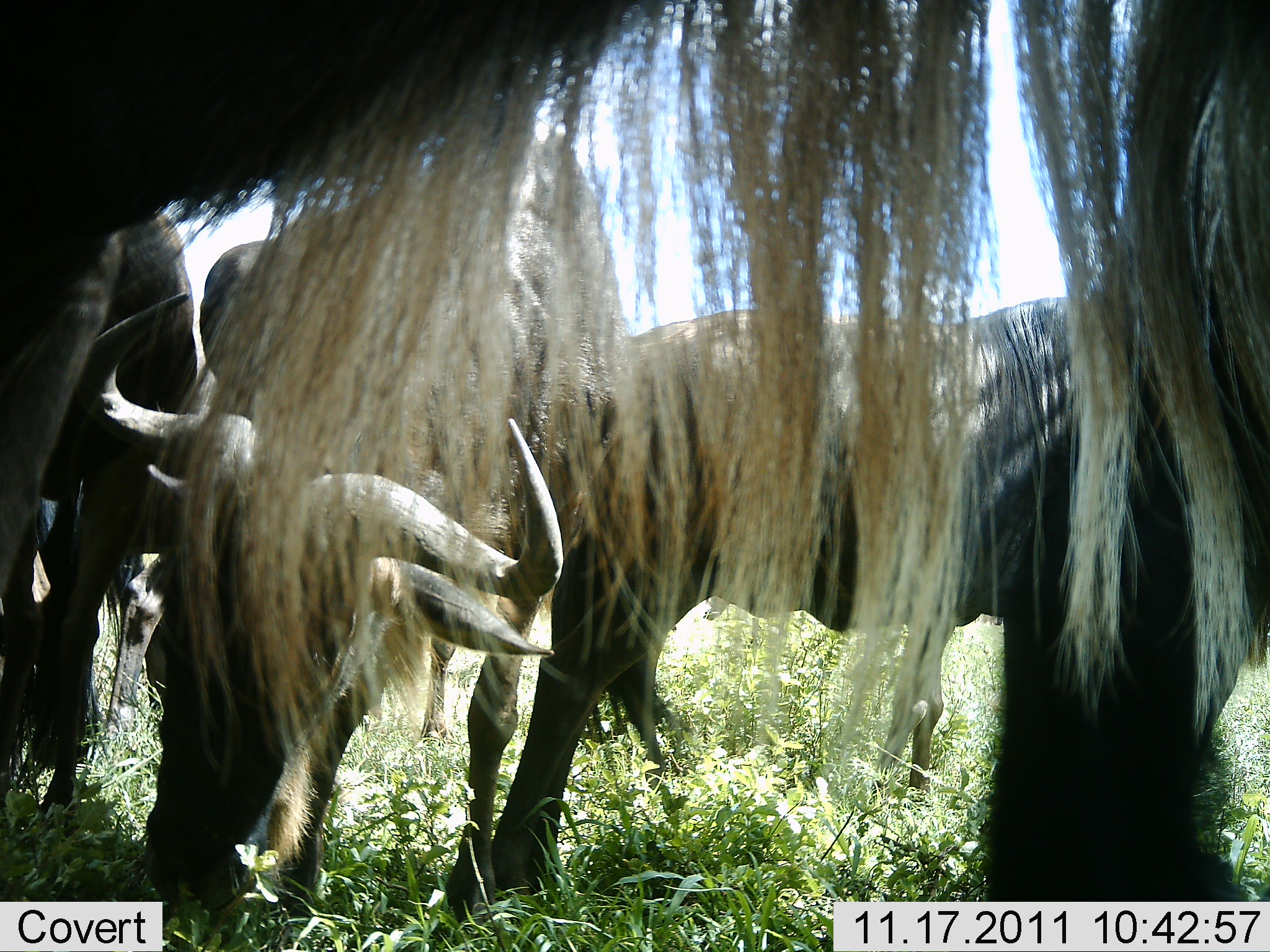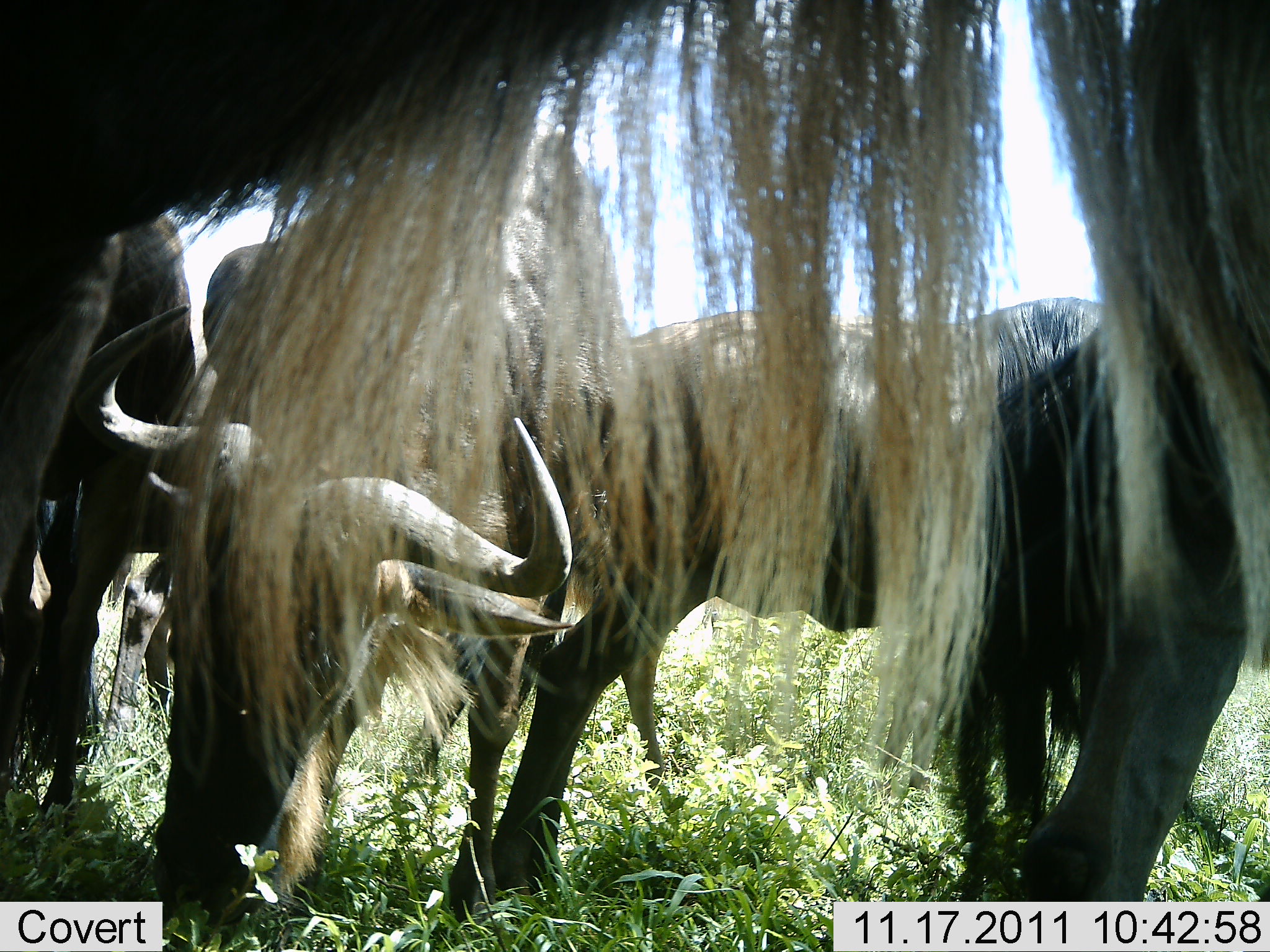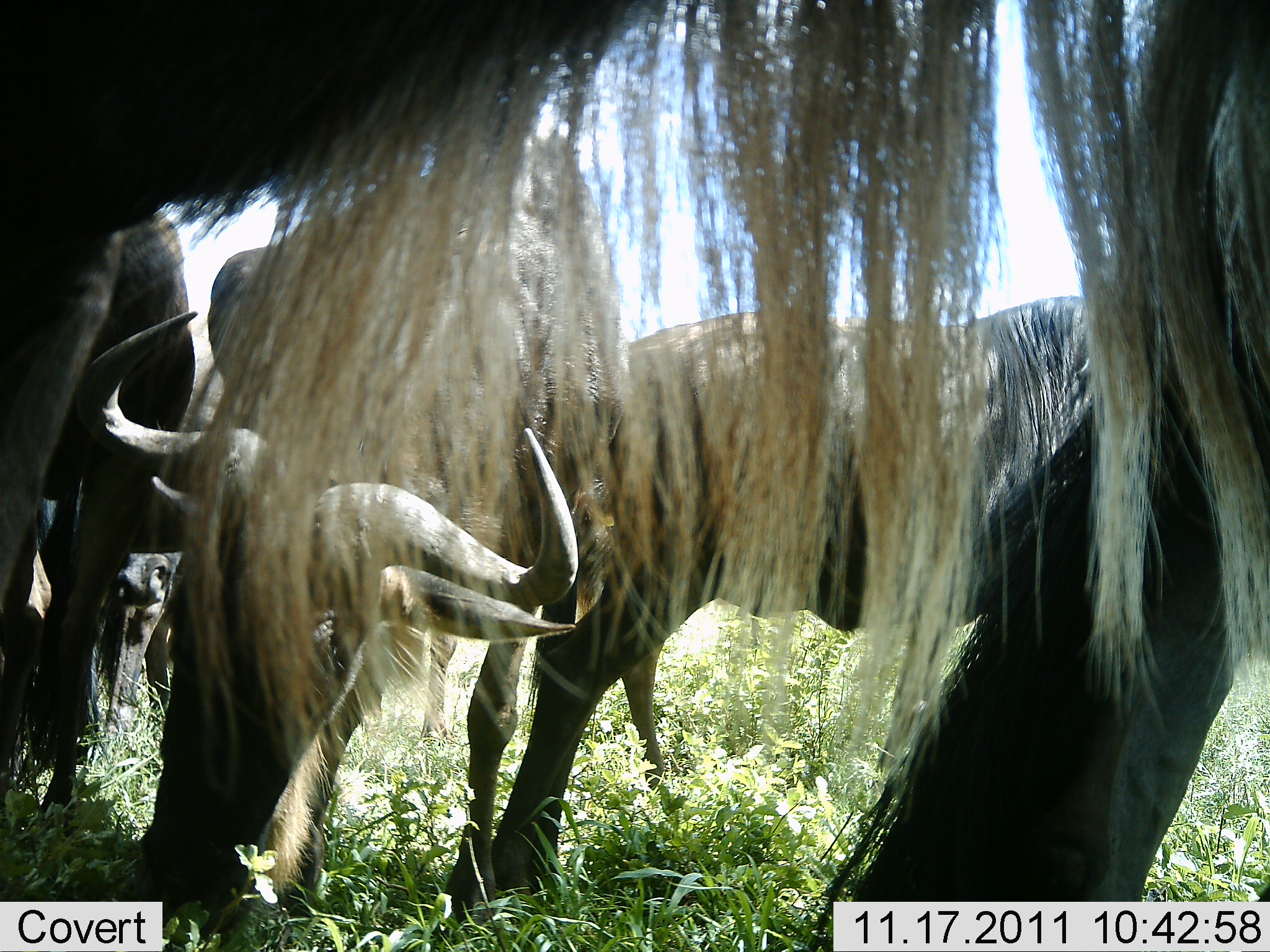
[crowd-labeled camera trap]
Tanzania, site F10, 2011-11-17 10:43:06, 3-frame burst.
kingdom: Animalia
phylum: Chordata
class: Mammalia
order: Artiodactyla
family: Bovidae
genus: Connochaetes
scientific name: Connochaetes taurinus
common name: blue wildebeest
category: wildebeest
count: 4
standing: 58%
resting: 0%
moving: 8%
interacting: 8%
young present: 0%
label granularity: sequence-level